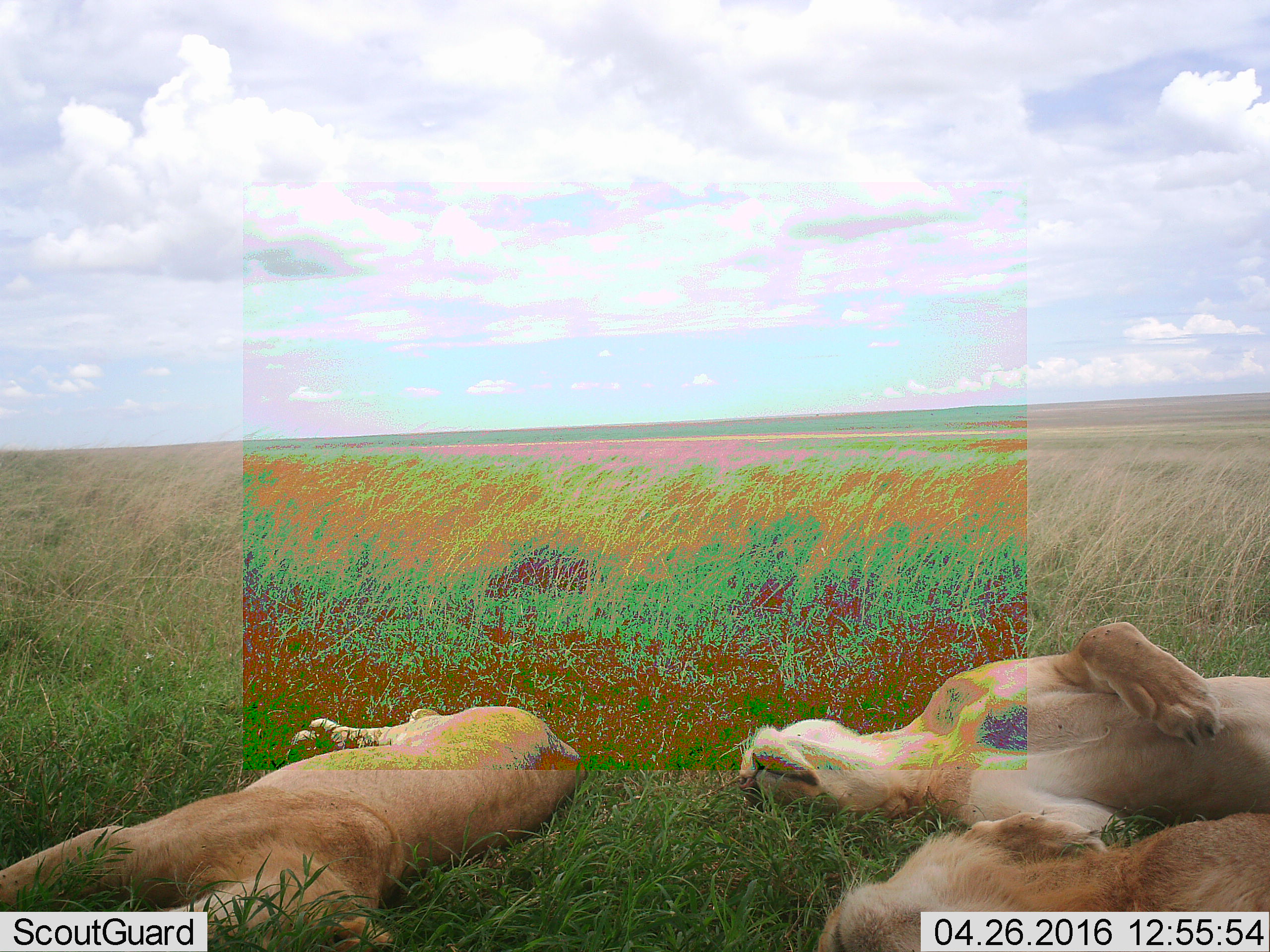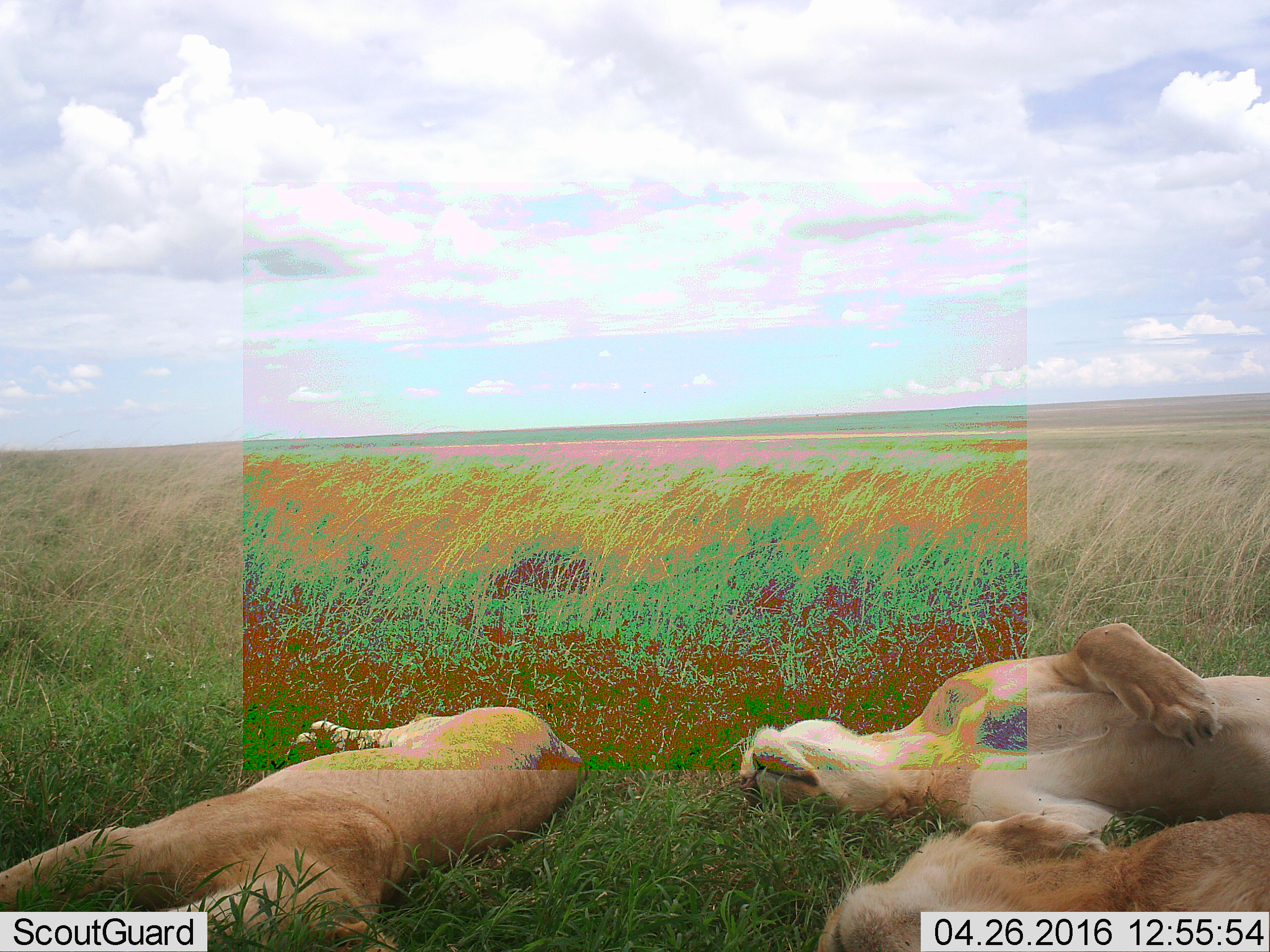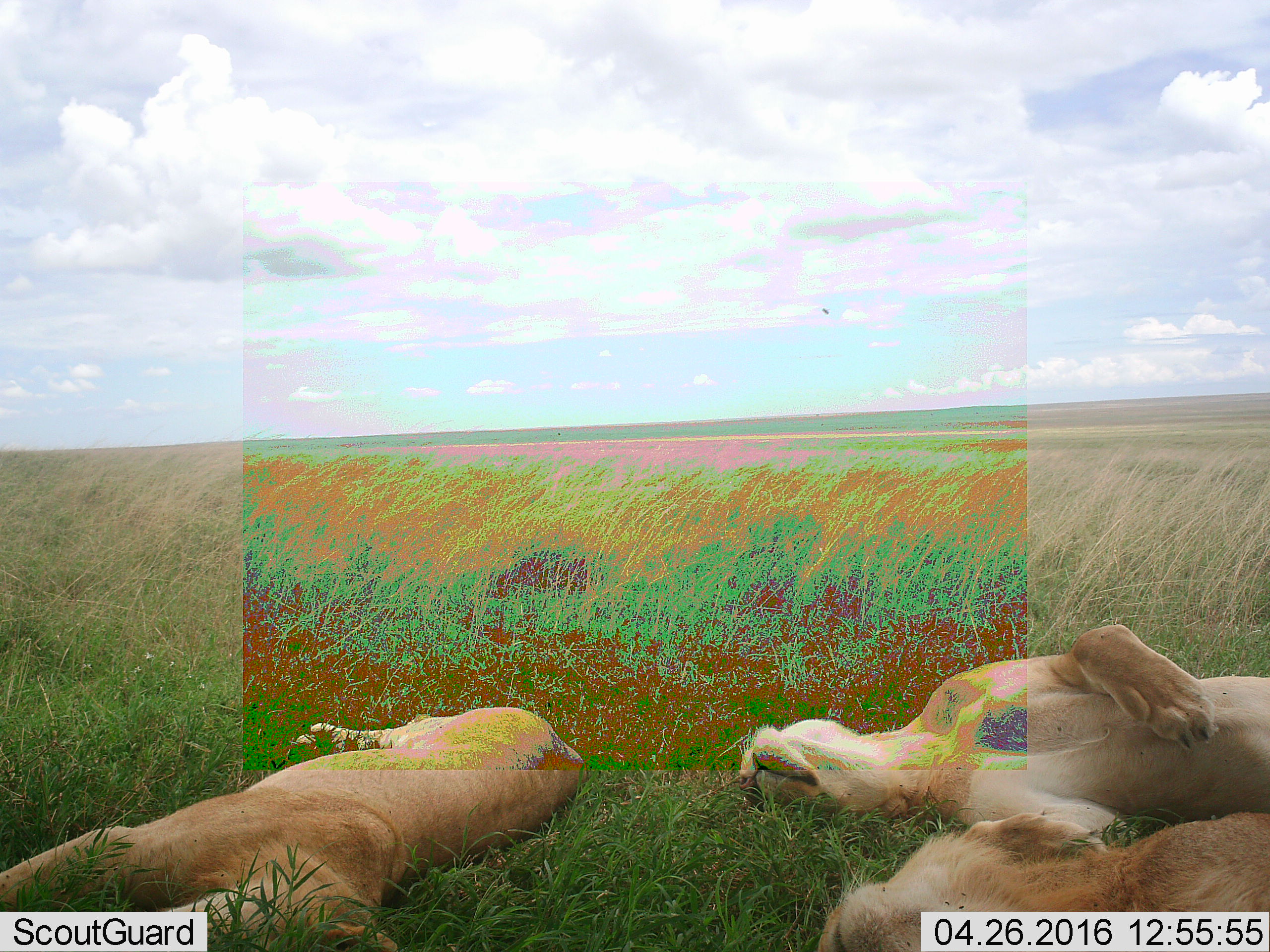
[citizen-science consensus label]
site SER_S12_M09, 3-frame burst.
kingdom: Animalia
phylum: Chordata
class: Mammalia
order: Carnivora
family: Felidae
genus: Panthera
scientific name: Panthera leo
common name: lion female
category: lionfemale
Lionfemale (lion female) (Panthera leo), count 3. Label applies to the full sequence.